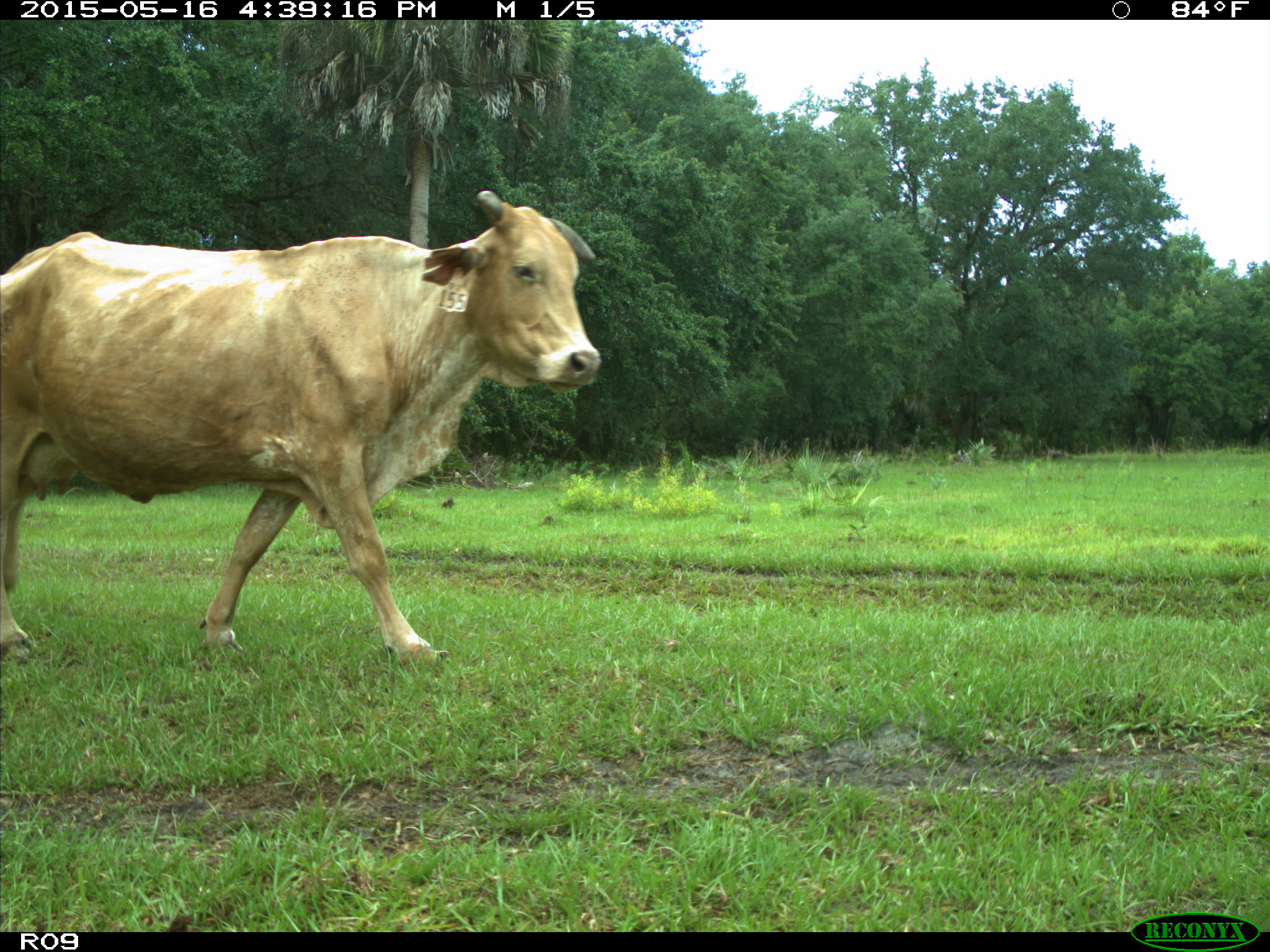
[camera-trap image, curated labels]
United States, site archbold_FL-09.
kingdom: Animalia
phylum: Chordata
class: Mammalia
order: Artiodactyla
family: Bovidae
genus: Bos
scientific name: Bos taurus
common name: domestic cow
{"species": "Bos taurus (domestic cow)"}